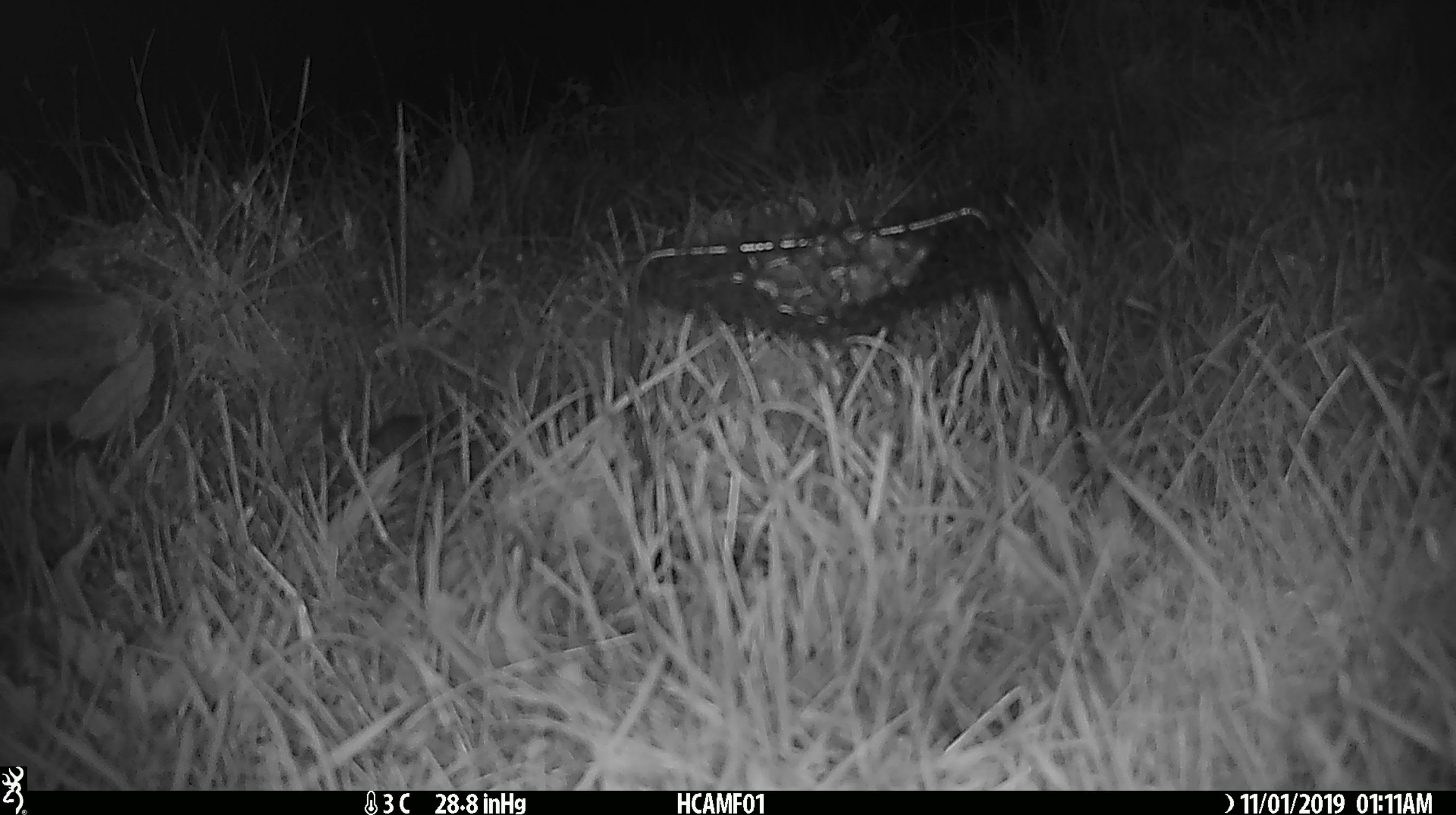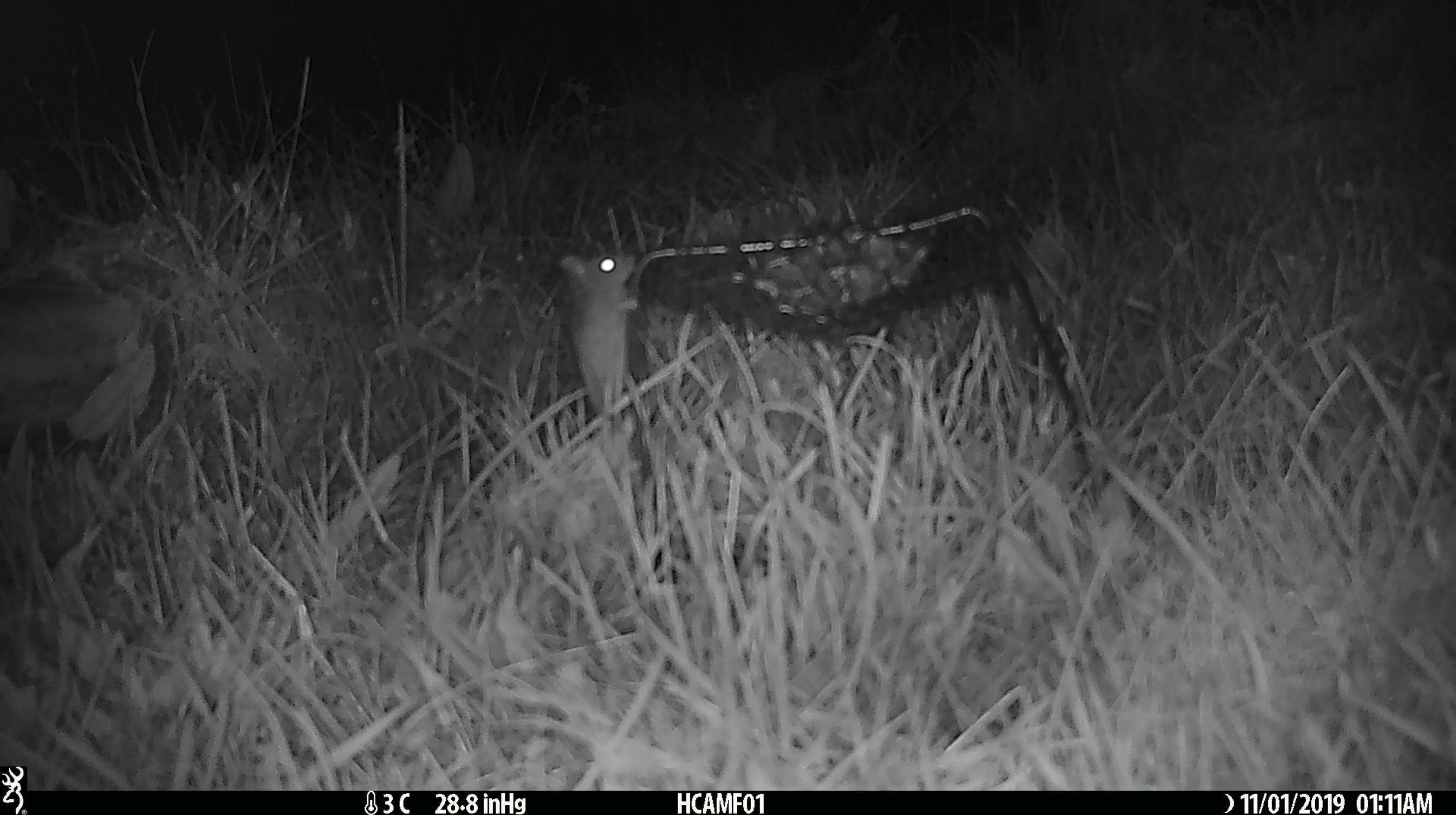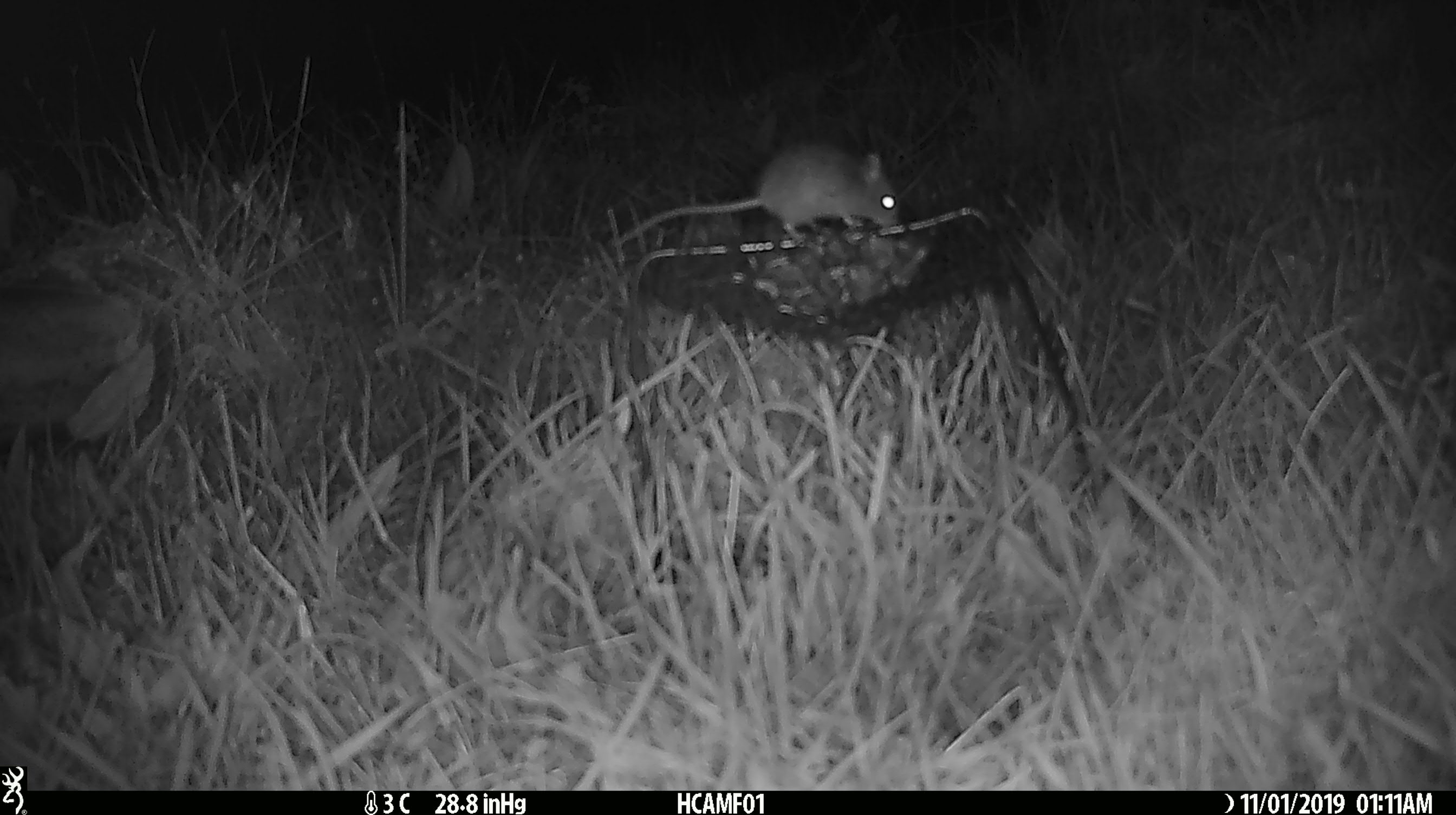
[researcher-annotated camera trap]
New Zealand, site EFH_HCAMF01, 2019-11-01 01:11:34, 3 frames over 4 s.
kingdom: Animalia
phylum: Chordata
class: Mammalia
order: Rodentia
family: Muridae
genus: Mus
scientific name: Mus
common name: mouse